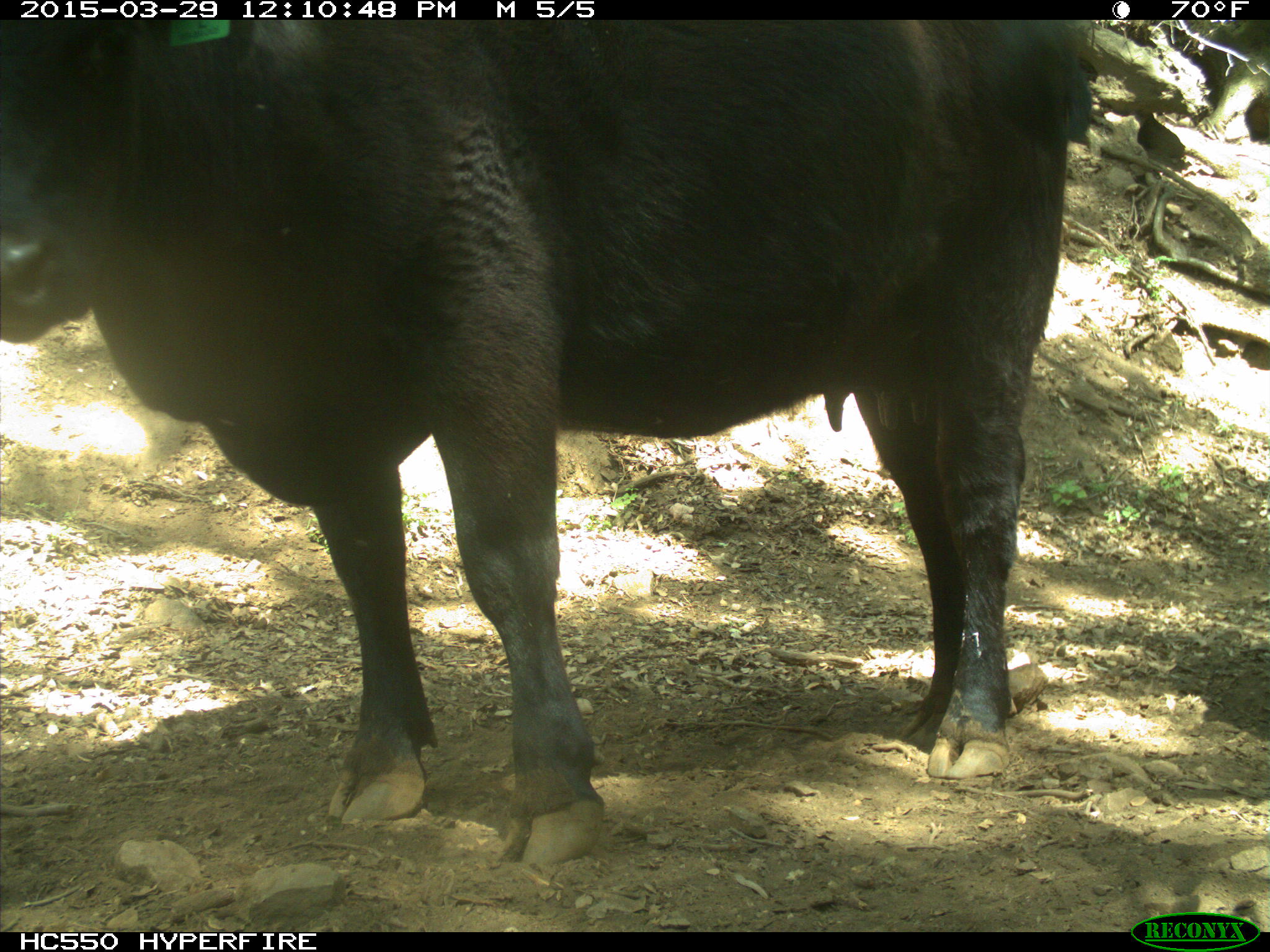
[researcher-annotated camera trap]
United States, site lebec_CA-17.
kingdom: Animalia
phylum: Chordata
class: Mammalia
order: Artiodactyla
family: Bovidae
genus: Bos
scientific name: Bos taurus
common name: domestic cow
Bos taurus (domestic cow).